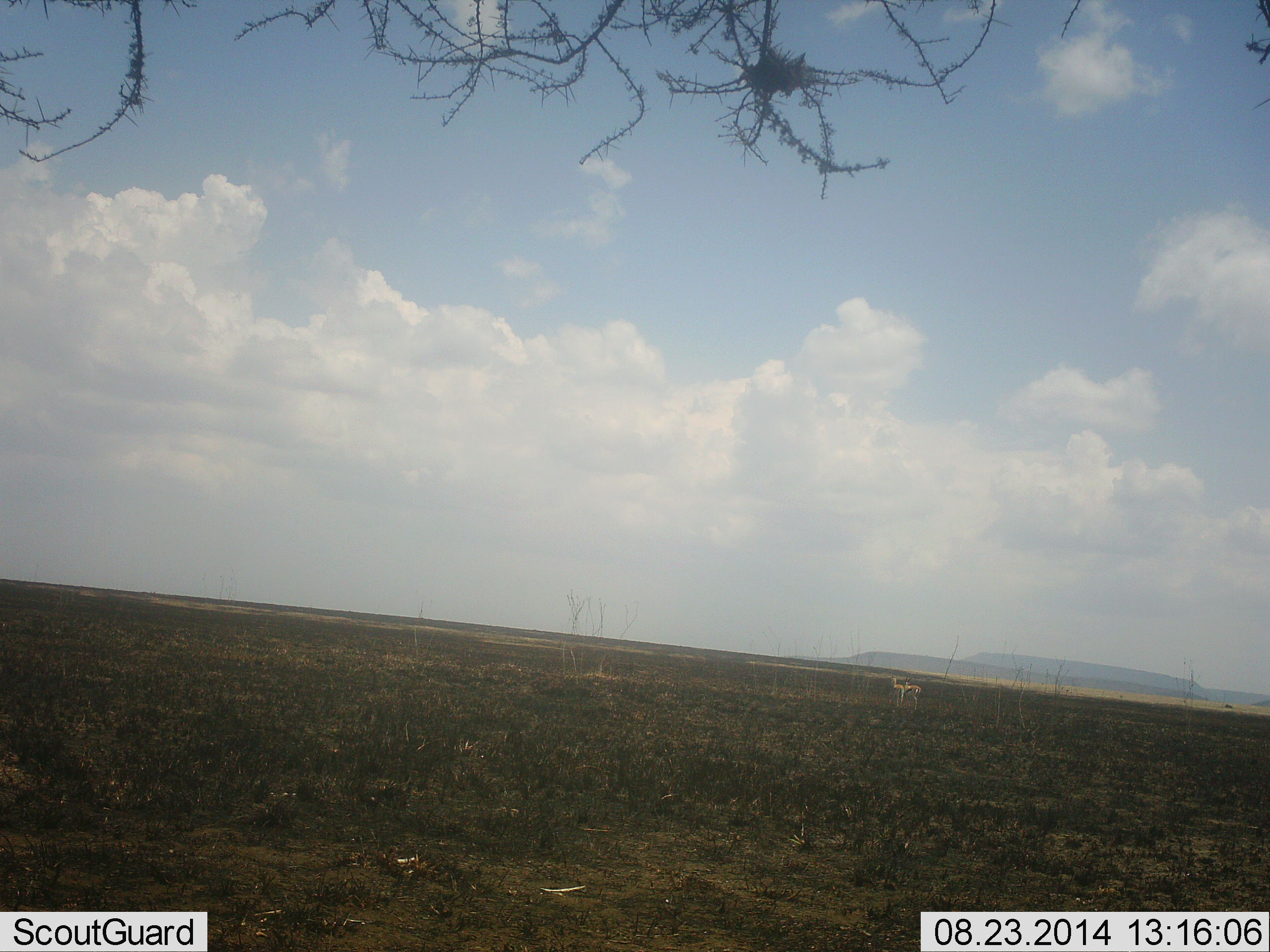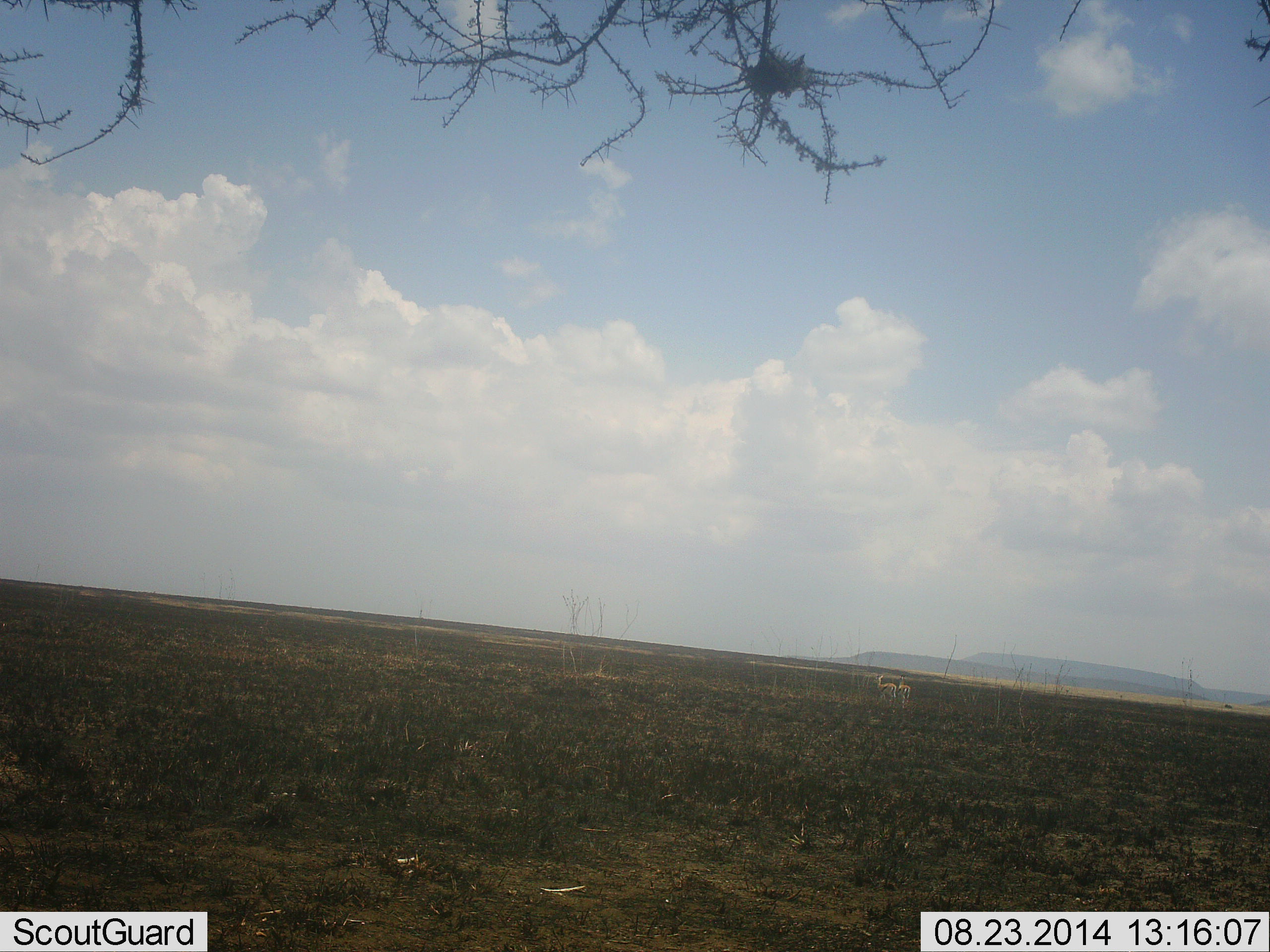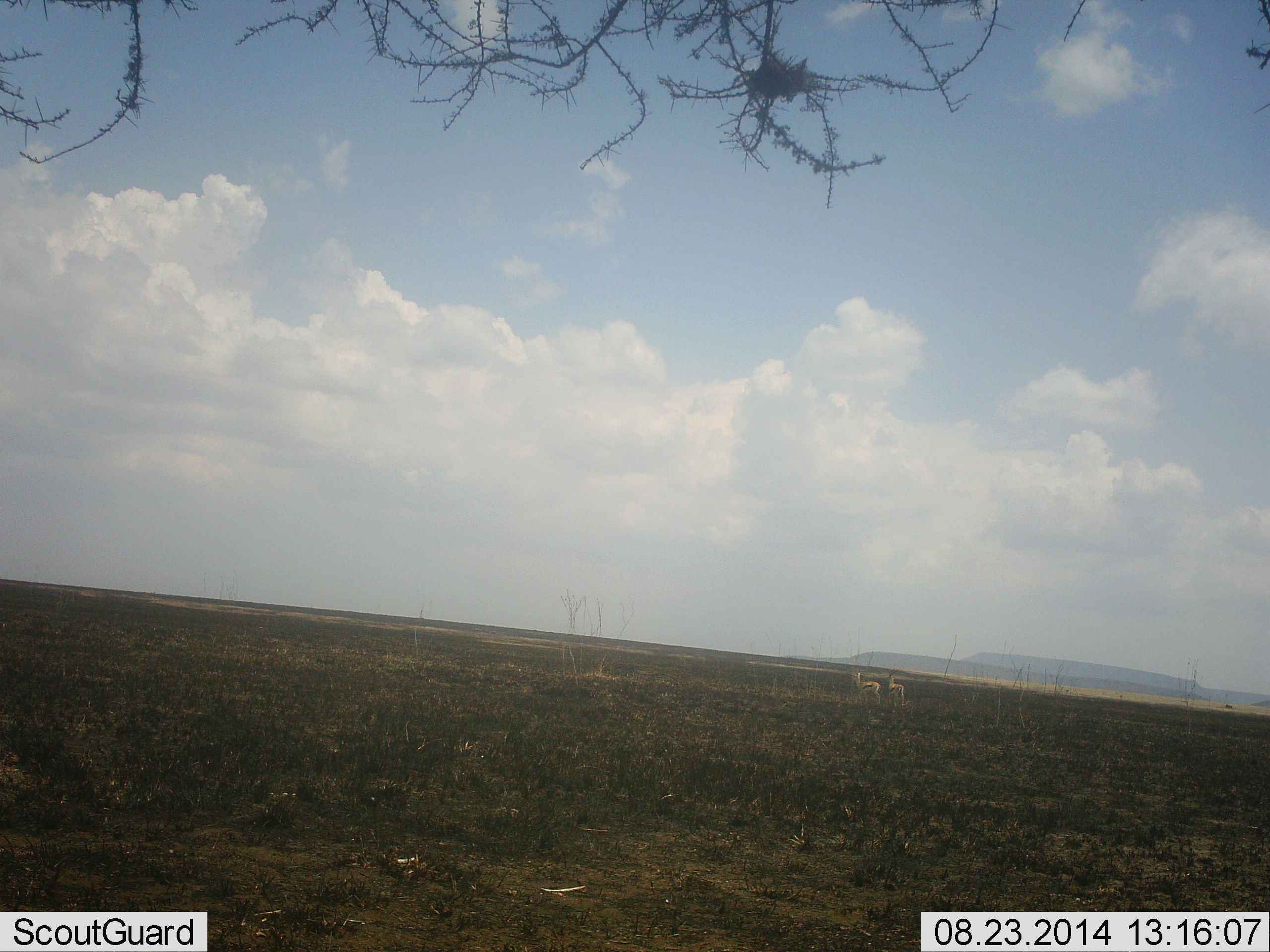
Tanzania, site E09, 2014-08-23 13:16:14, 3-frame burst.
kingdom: Animalia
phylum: Chordata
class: Mammalia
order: Artiodactyla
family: Bovidae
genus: Eudorcas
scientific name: Eudorcas thomsonii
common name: thomson's gazelle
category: gazellethomsons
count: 2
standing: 20%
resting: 0%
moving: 90%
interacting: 0%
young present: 0%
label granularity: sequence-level